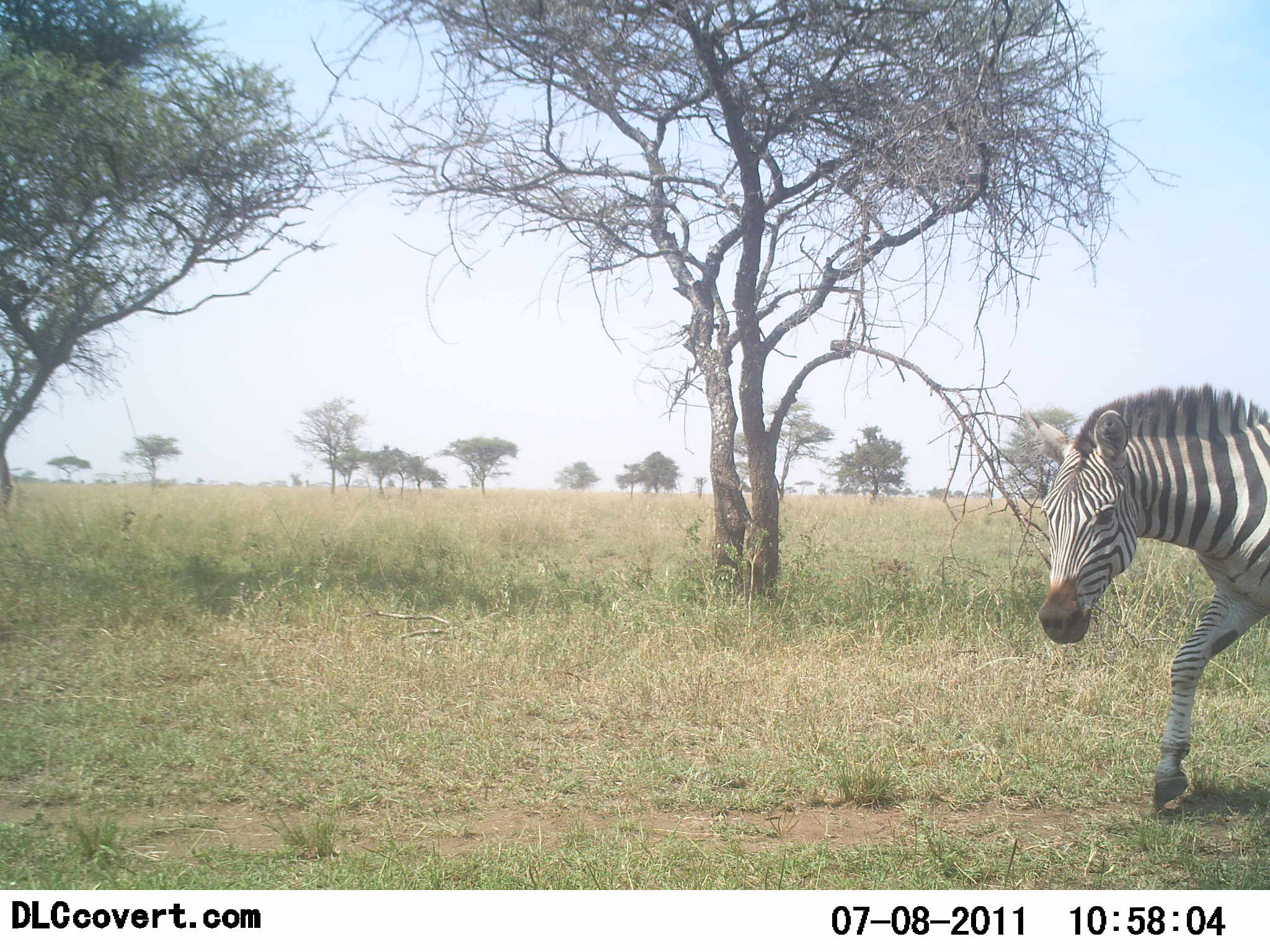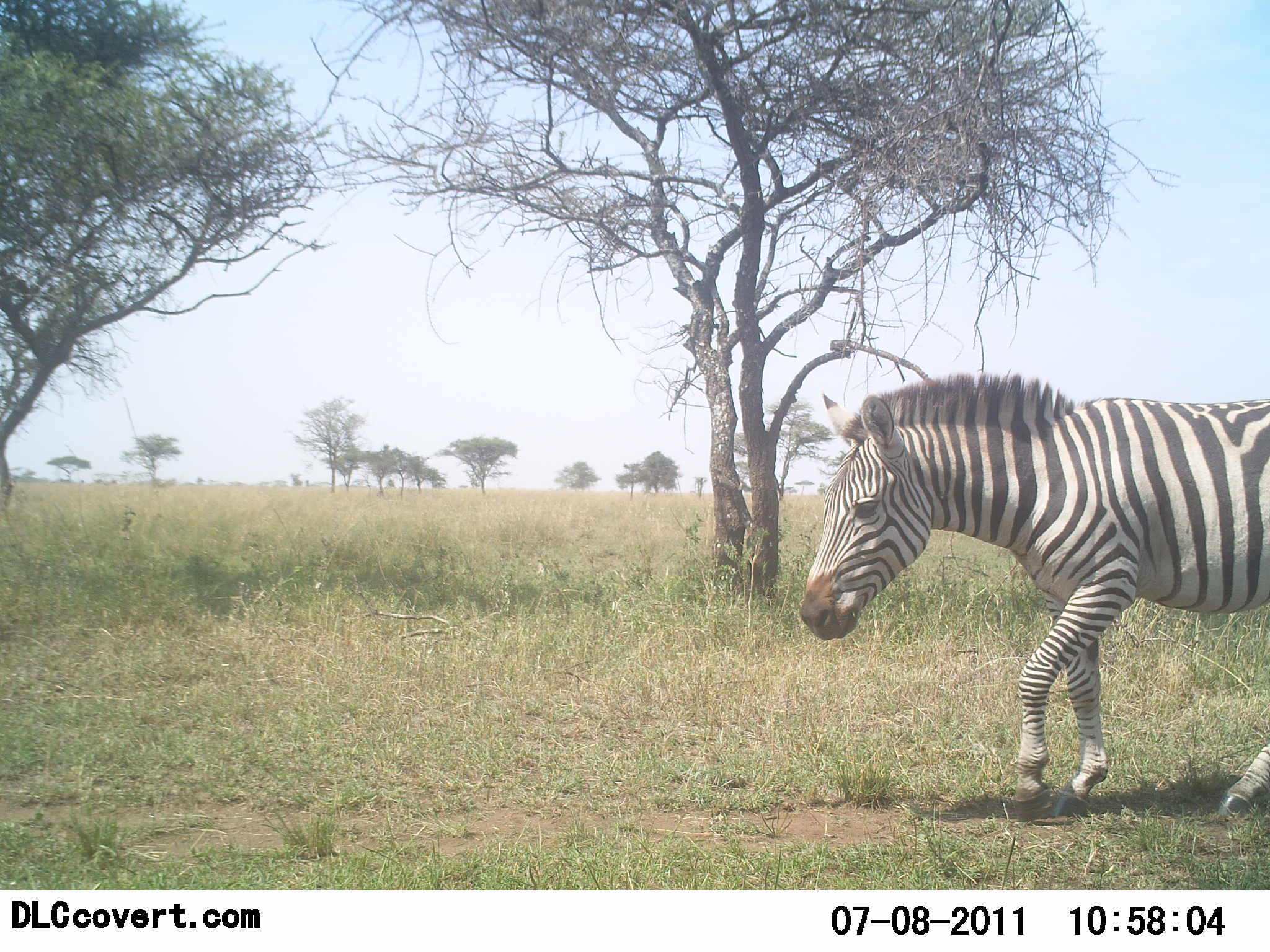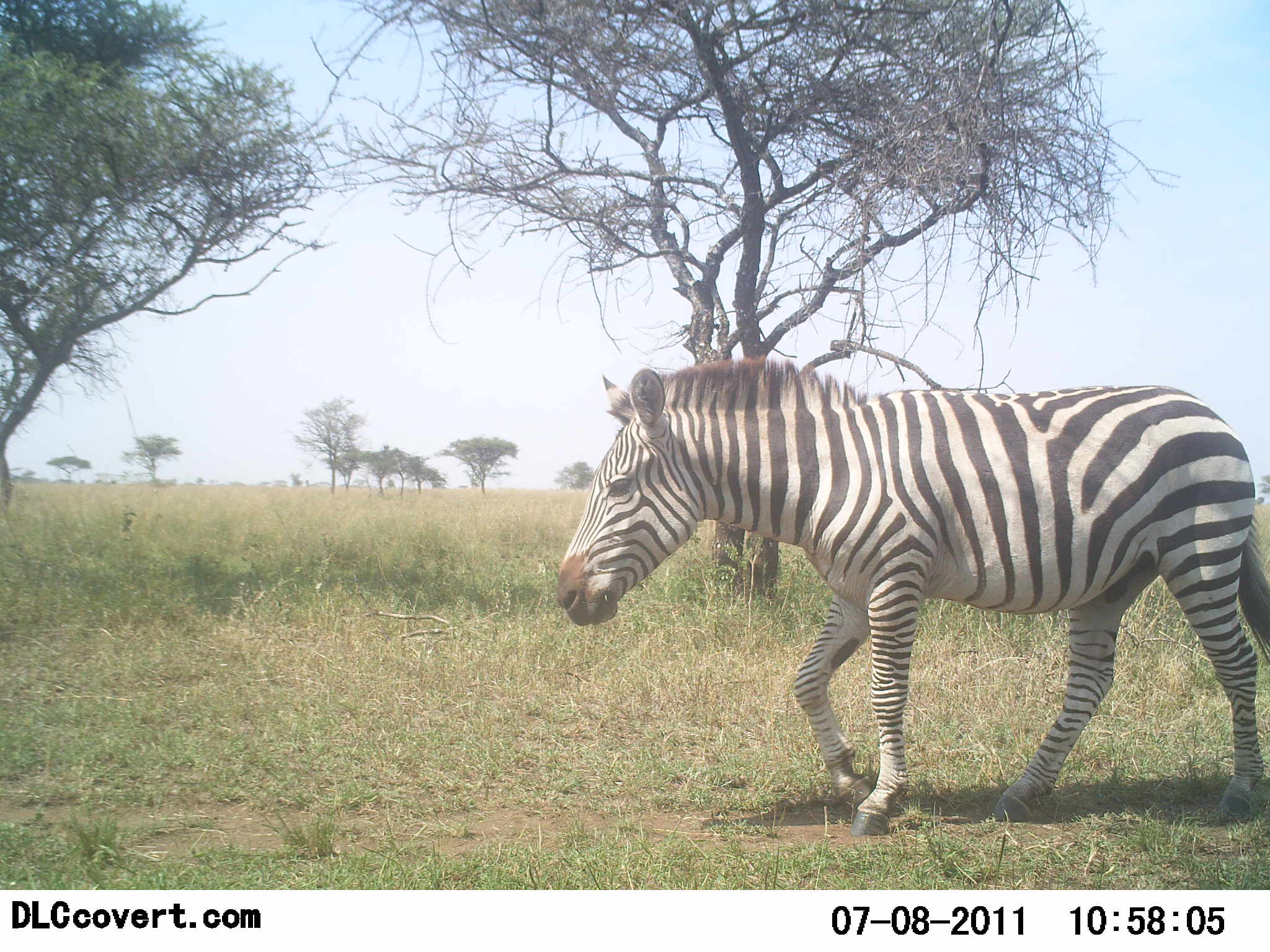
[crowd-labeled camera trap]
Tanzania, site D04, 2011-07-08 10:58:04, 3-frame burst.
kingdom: Animalia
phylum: Chordata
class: Mammalia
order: Perissodactyla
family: Equidae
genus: Equus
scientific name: Equus quagga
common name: plains zebra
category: zebra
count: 1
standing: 0%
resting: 0%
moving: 100%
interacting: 0%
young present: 0%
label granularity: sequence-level